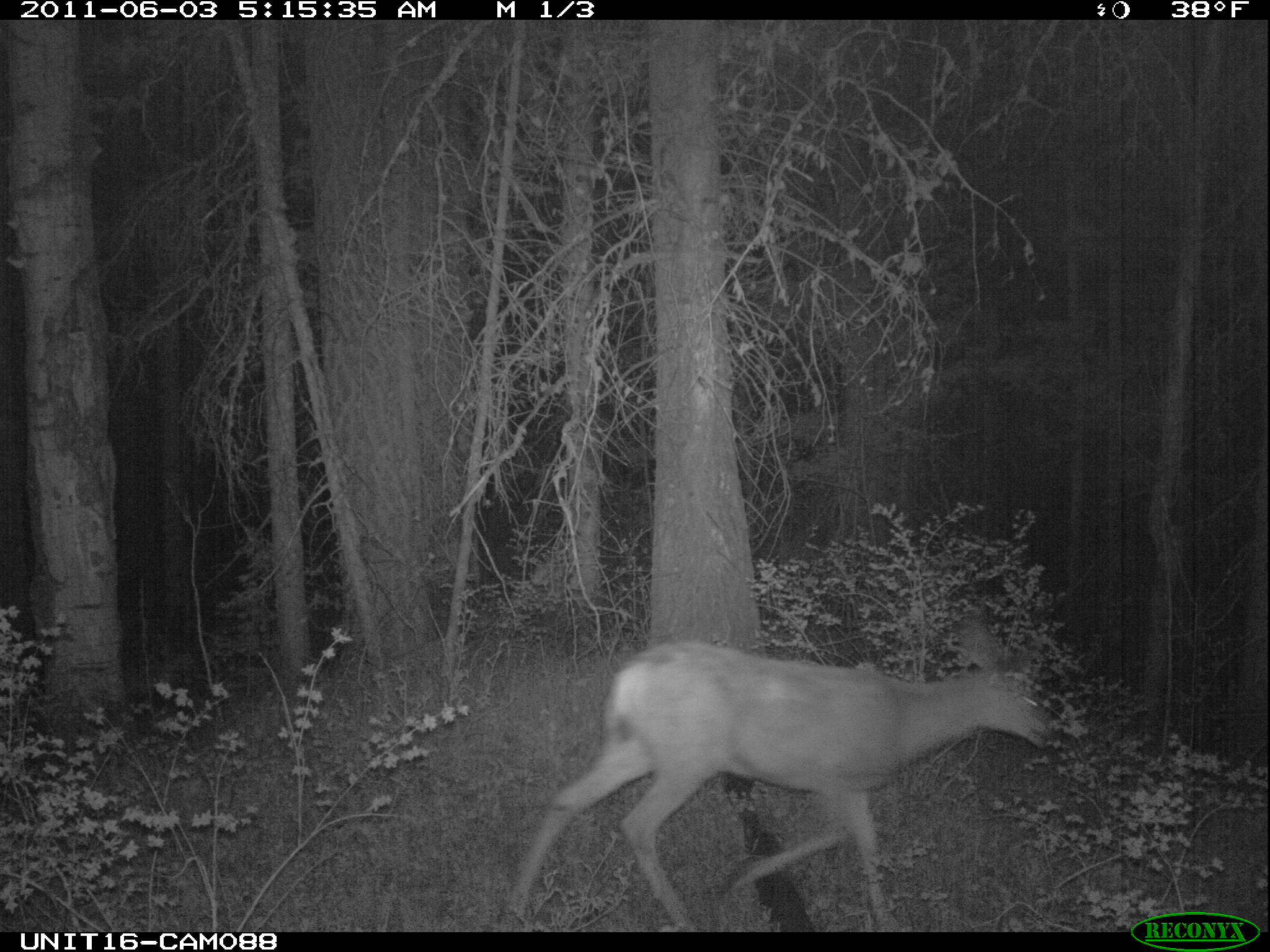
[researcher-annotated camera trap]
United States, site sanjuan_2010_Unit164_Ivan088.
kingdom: Animalia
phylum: Chordata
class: Mammalia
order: Artiodactyla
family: Cervidae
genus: Odocoileus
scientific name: Odocoileus hemionus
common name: mule deer